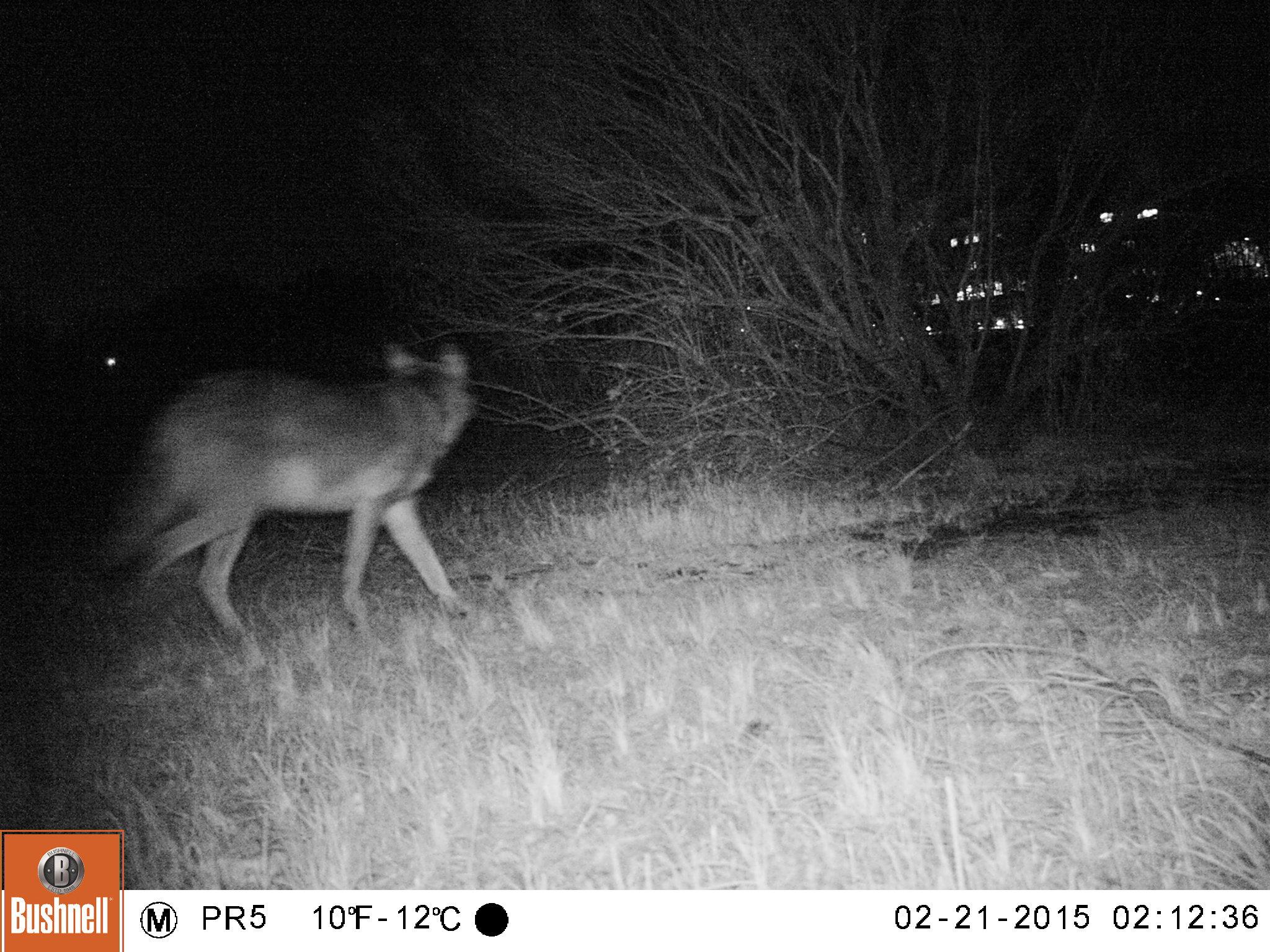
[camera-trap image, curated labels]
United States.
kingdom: Animalia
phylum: Chordata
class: Mammalia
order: Carnivora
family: Canidae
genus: Canis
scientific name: Canis latrans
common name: coyote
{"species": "Coyote (Canis latrans)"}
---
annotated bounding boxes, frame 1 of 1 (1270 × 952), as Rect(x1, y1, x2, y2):
Coyote: Rect(93, 339, 502, 670)